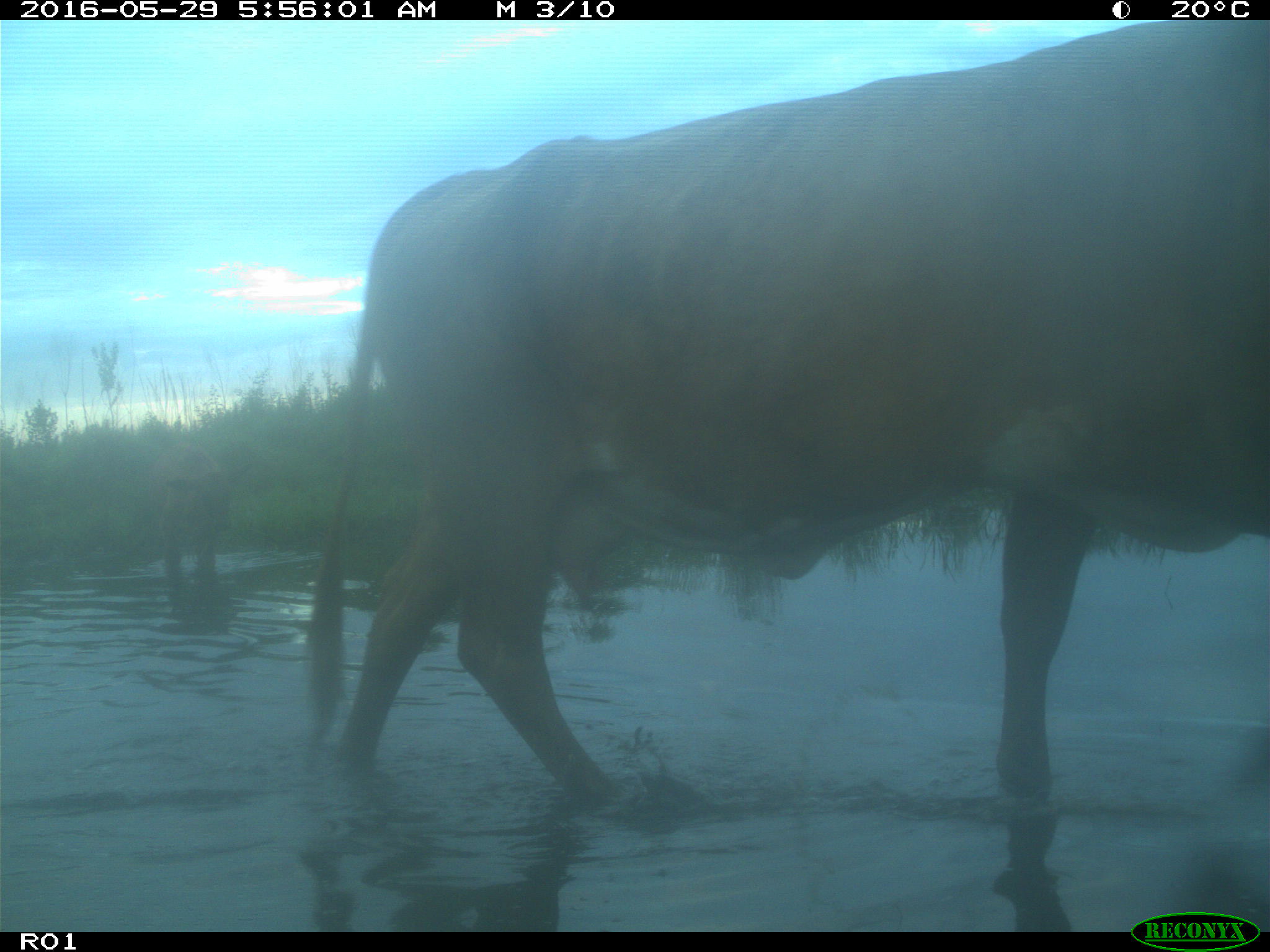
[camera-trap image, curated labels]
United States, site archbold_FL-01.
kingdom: Animalia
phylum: Chordata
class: Mammalia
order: Artiodactyla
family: Bovidae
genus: Bos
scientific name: Bos taurus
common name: domestic cow